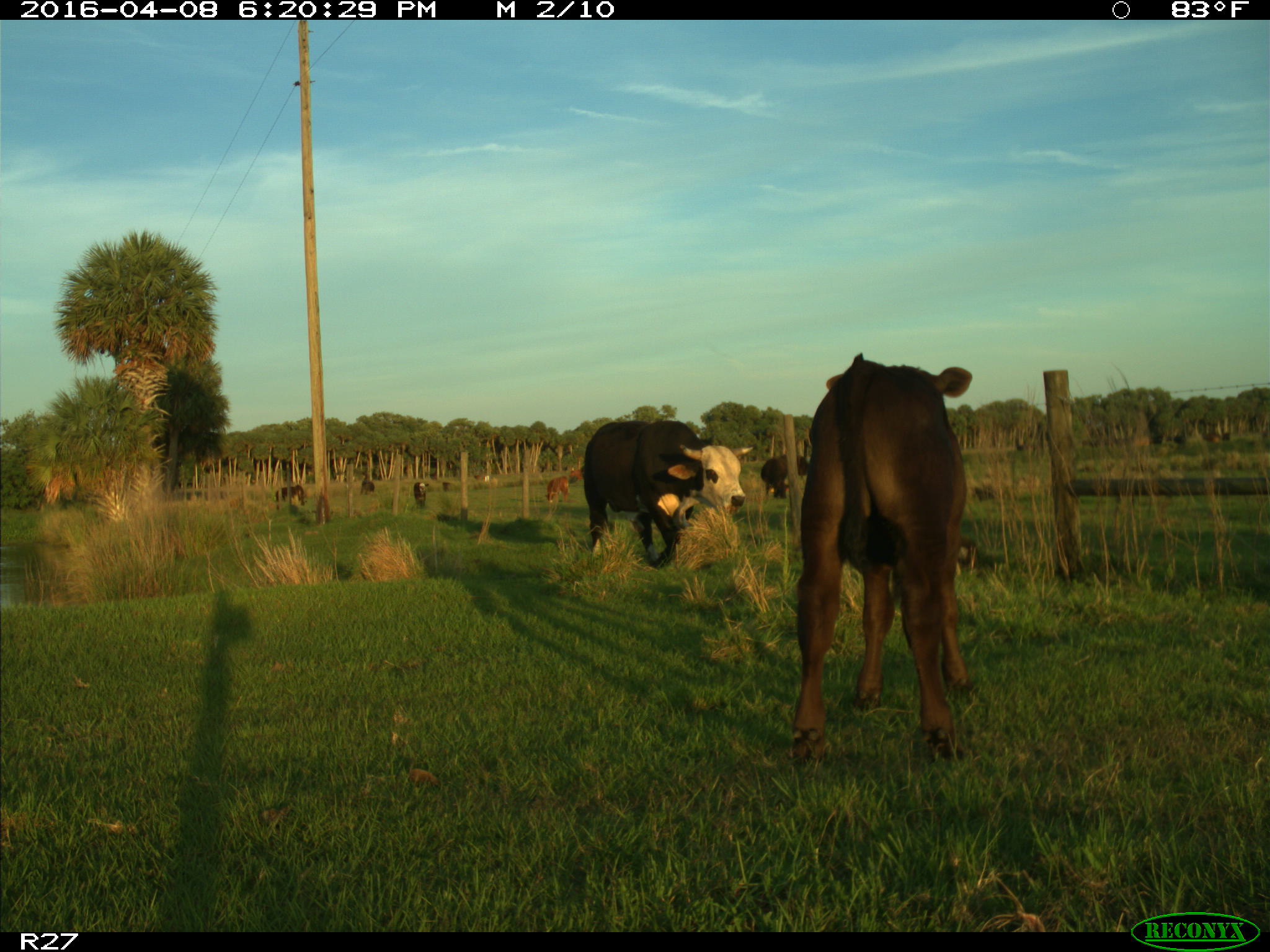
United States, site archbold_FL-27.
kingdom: Animalia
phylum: Chordata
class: Mammalia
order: Artiodactyla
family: Bovidae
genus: Bos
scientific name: Bos taurus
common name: domestic cow